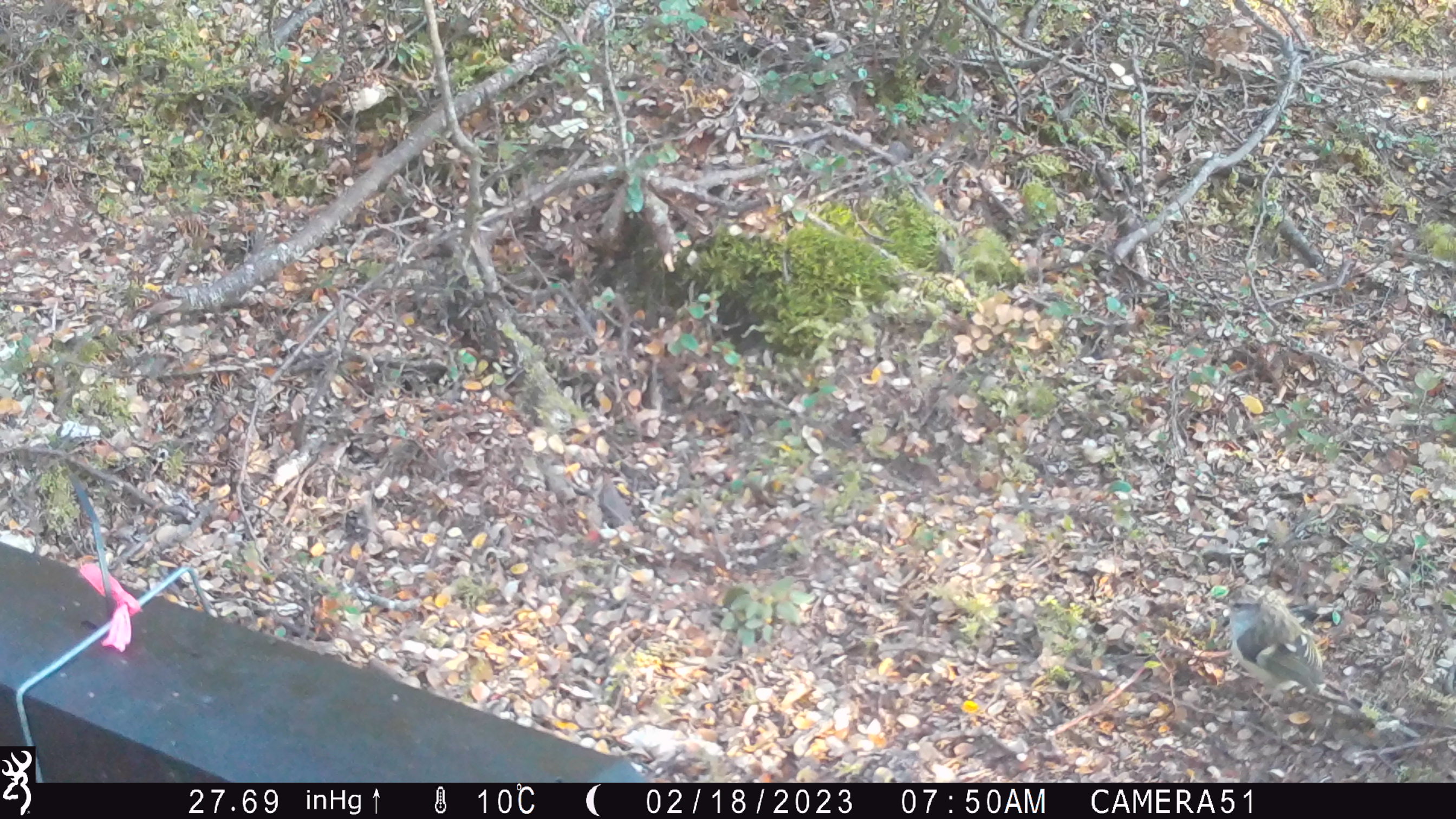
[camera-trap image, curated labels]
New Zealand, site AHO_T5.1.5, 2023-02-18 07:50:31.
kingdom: Animalia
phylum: Chordata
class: Aves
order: Passeriformes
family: Acanthisittidae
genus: Acanthisitta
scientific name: Acanthisitta chloris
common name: rifleman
Rifleman (Acanthisitta chloris).